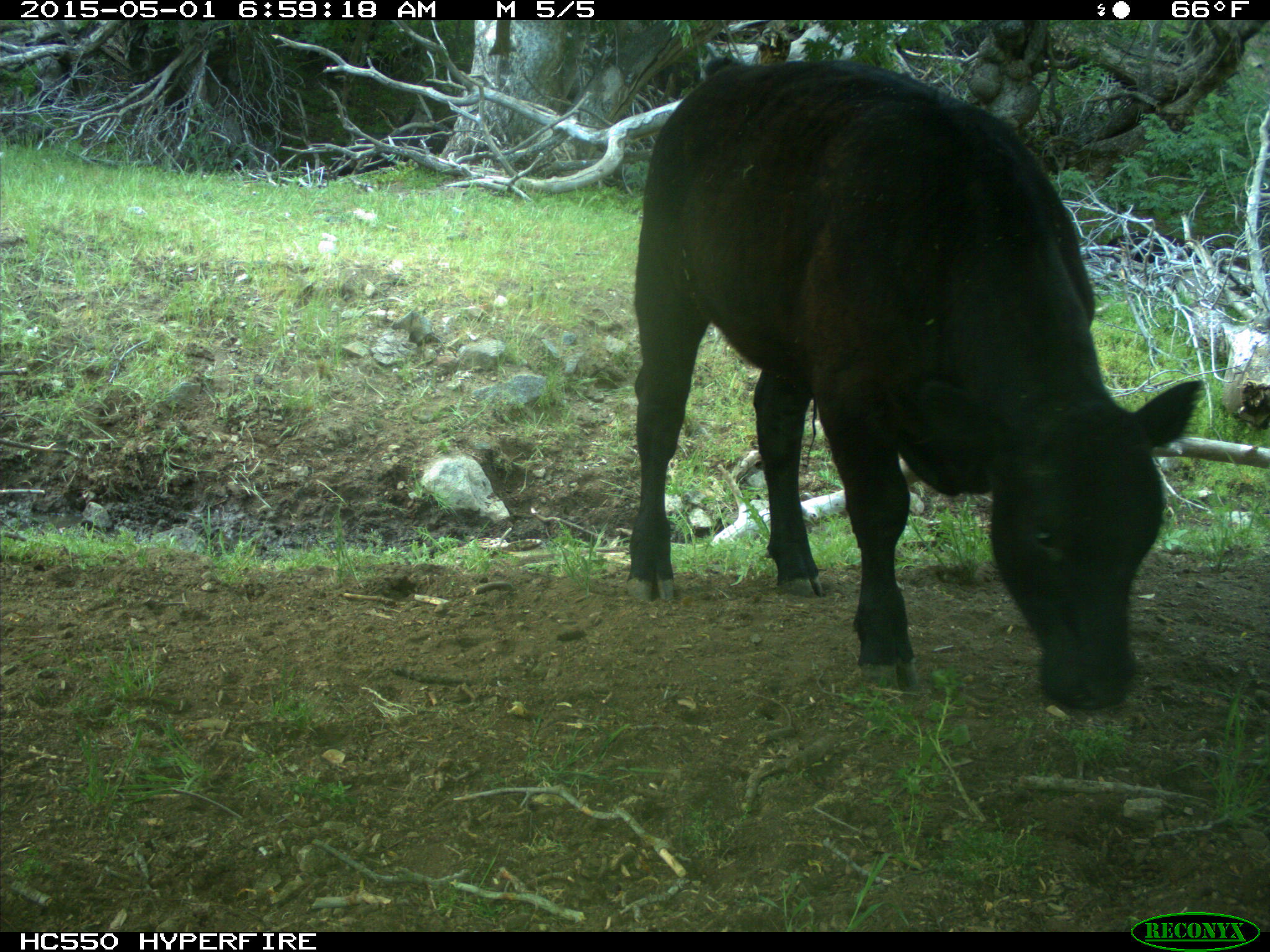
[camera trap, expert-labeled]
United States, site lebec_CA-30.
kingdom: Animalia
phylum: Chordata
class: Mammalia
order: Artiodactyla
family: Bovidae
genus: Bos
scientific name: Bos taurus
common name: domestic cow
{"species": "Bos taurus (domestic cow)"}